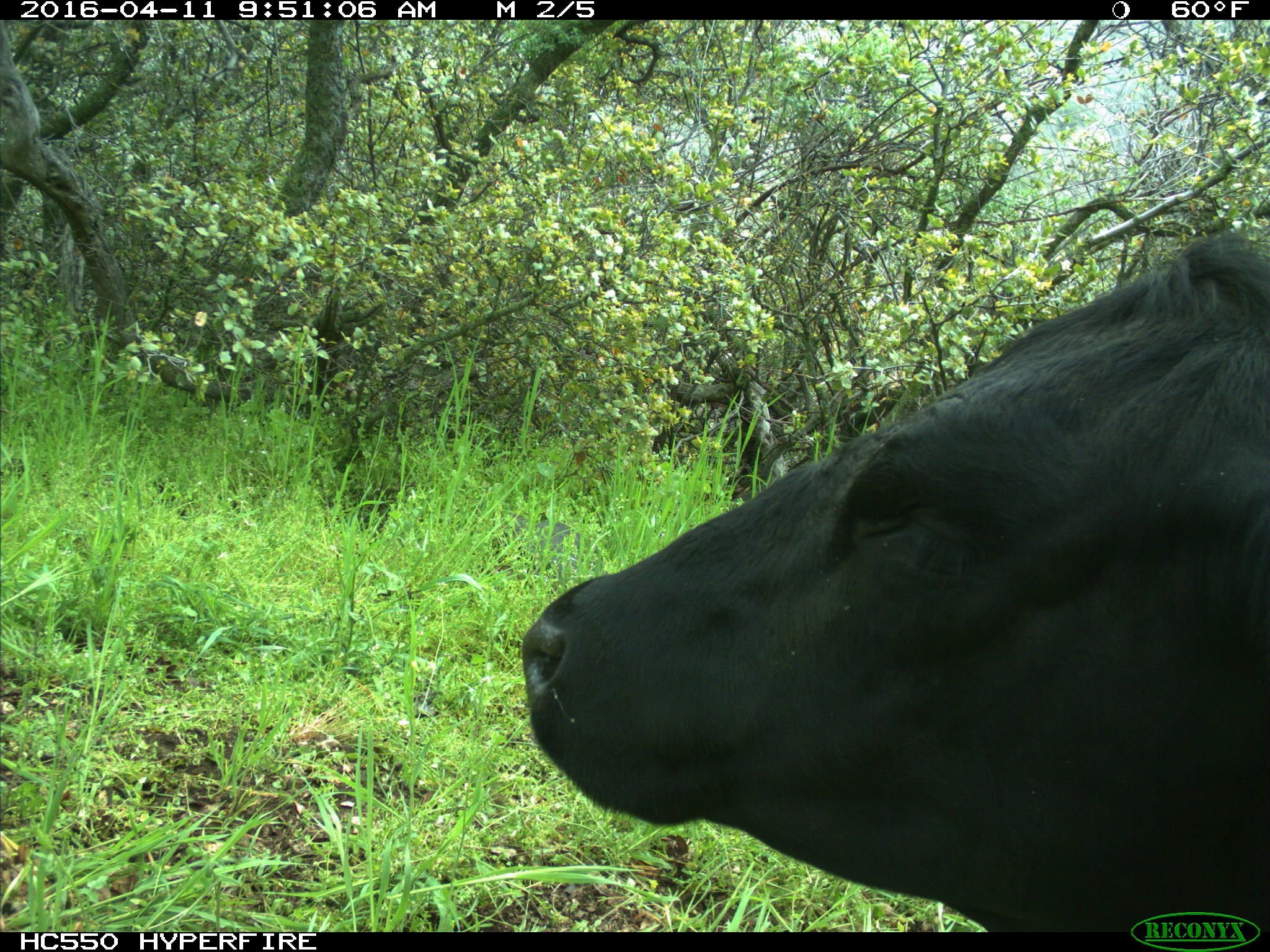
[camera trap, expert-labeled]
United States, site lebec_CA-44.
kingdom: Animalia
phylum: Chordata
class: Mammalia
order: Artiodactyla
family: Bovidae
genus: Bos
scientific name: Bos taurus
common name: domestic cow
Bos taurus (domestic cow).